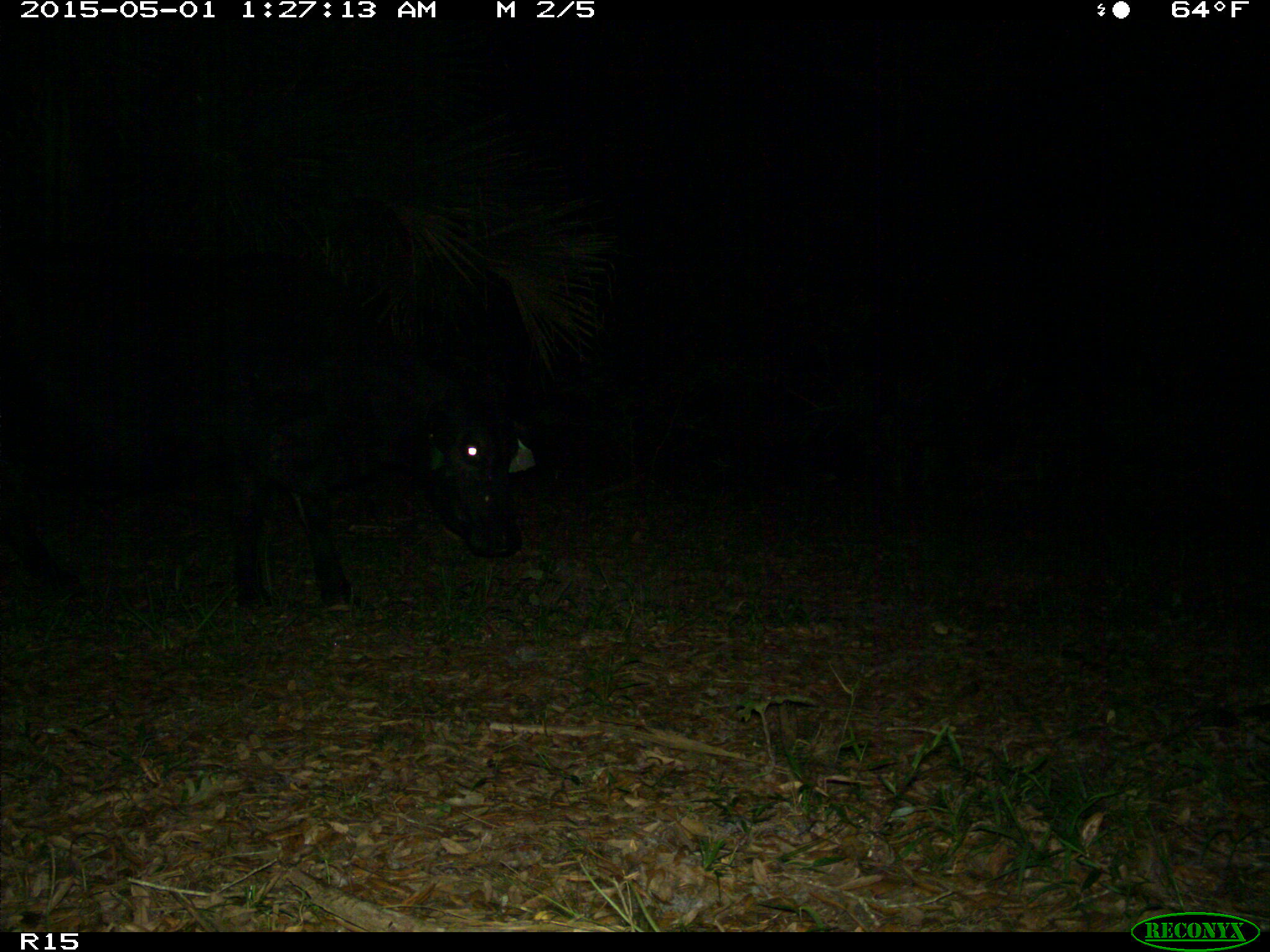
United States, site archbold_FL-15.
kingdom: Animalia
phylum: Chordata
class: Mammalia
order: Artiodactyla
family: Bovidae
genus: Bos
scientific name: Bos taurus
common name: domestic cow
Bos taurus (domestic cow).